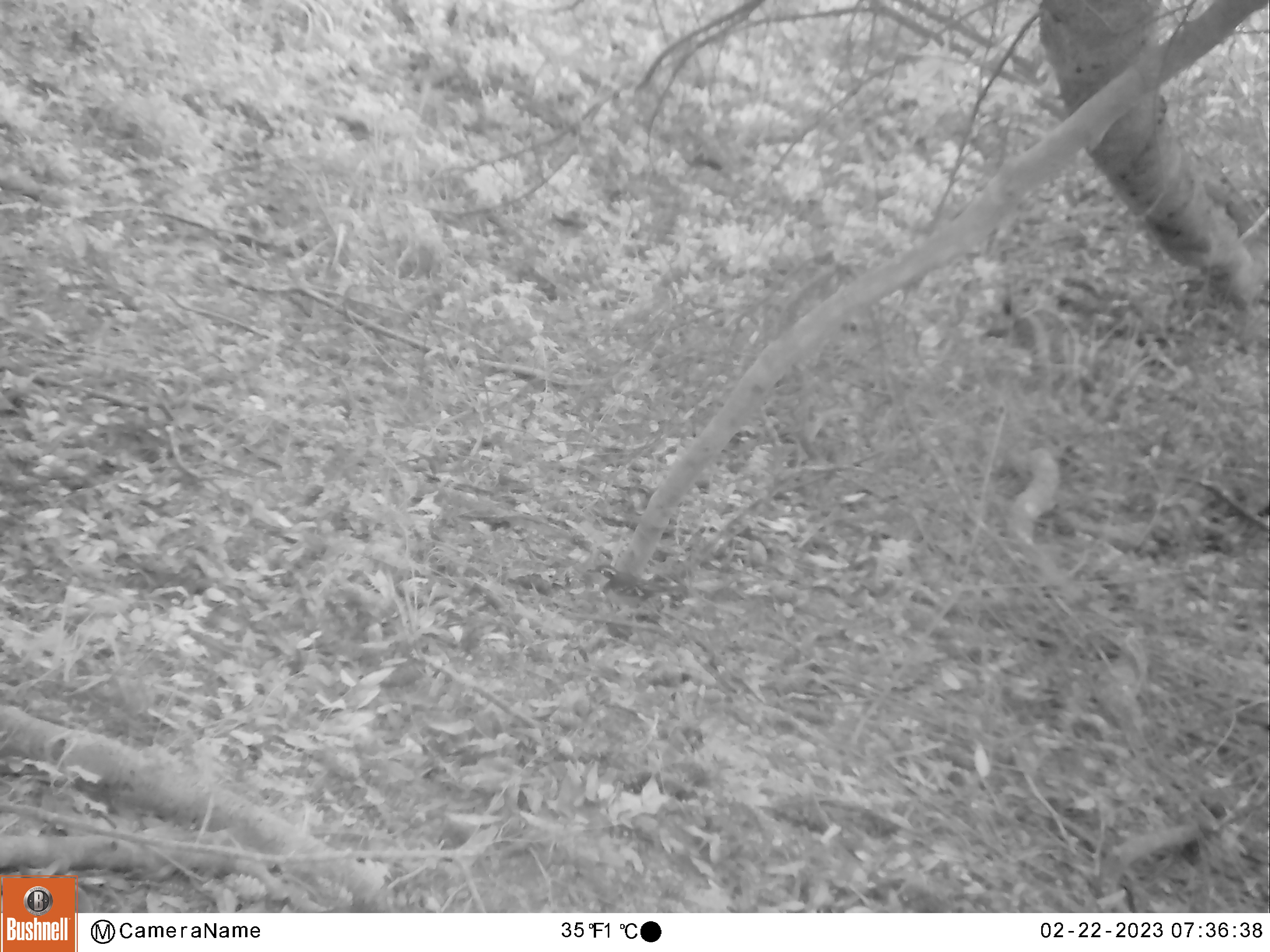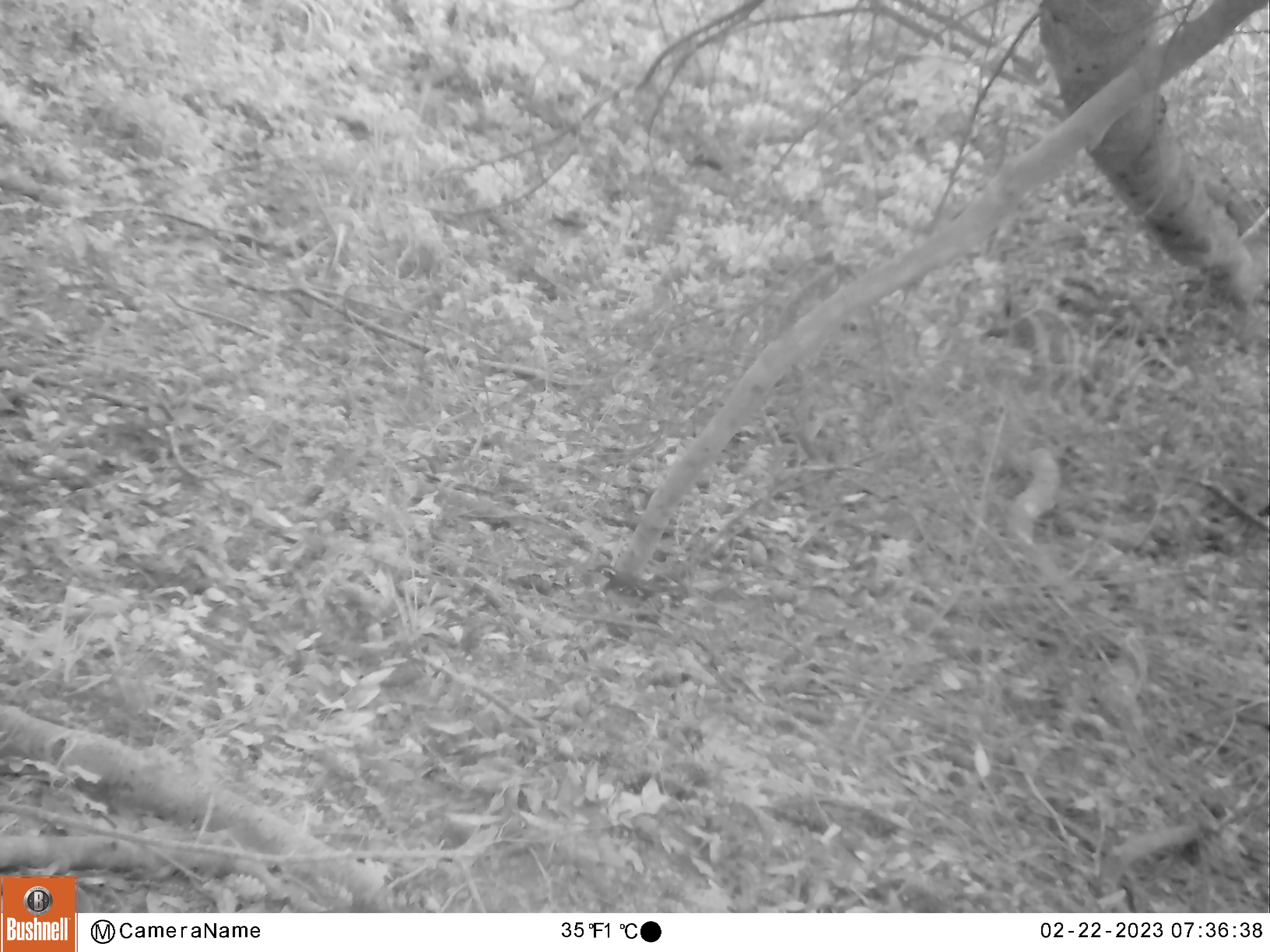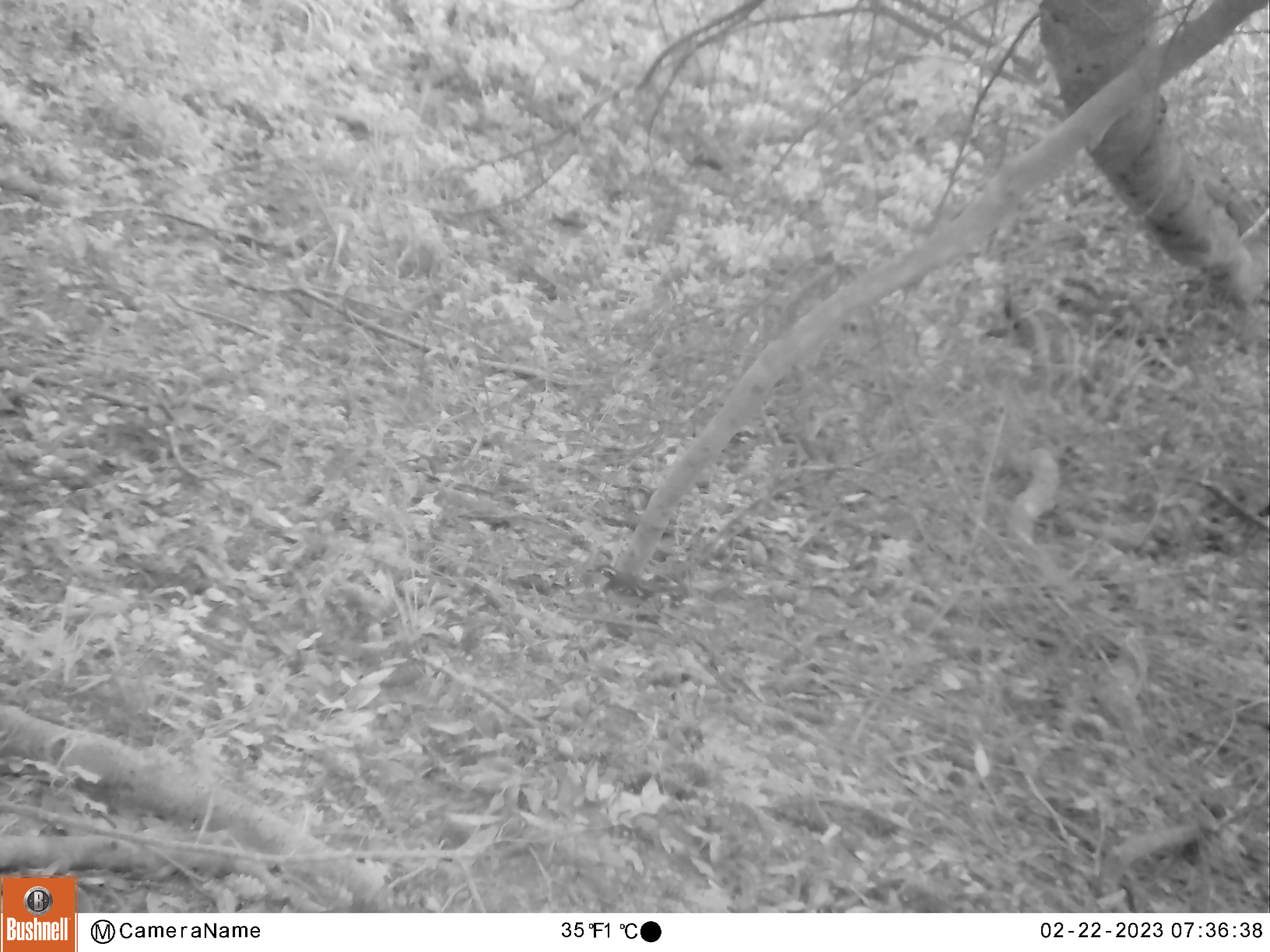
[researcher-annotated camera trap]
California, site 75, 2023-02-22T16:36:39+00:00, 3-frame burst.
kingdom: Animalia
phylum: Chordata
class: Aves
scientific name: Aves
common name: bird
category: unknown bird